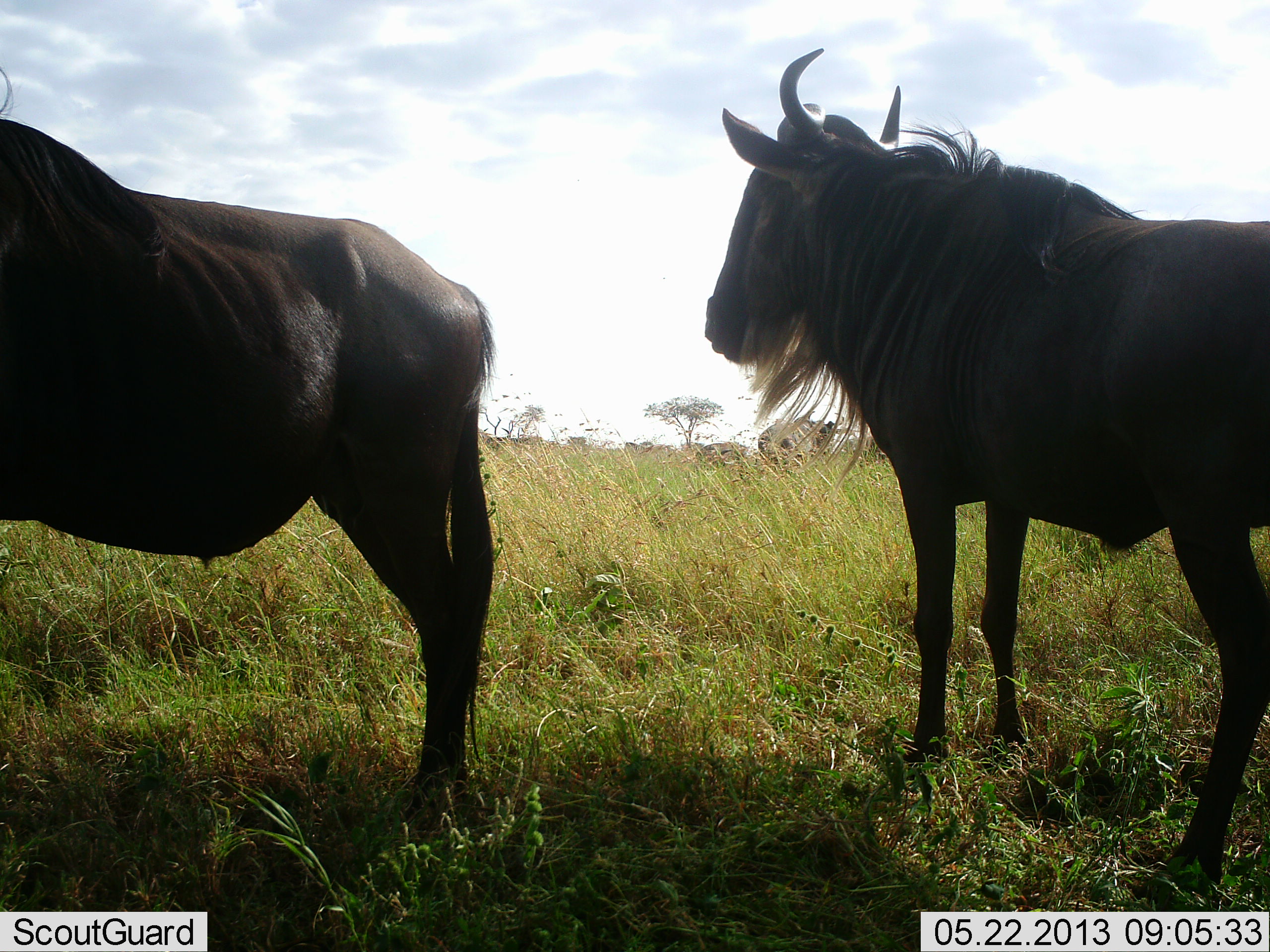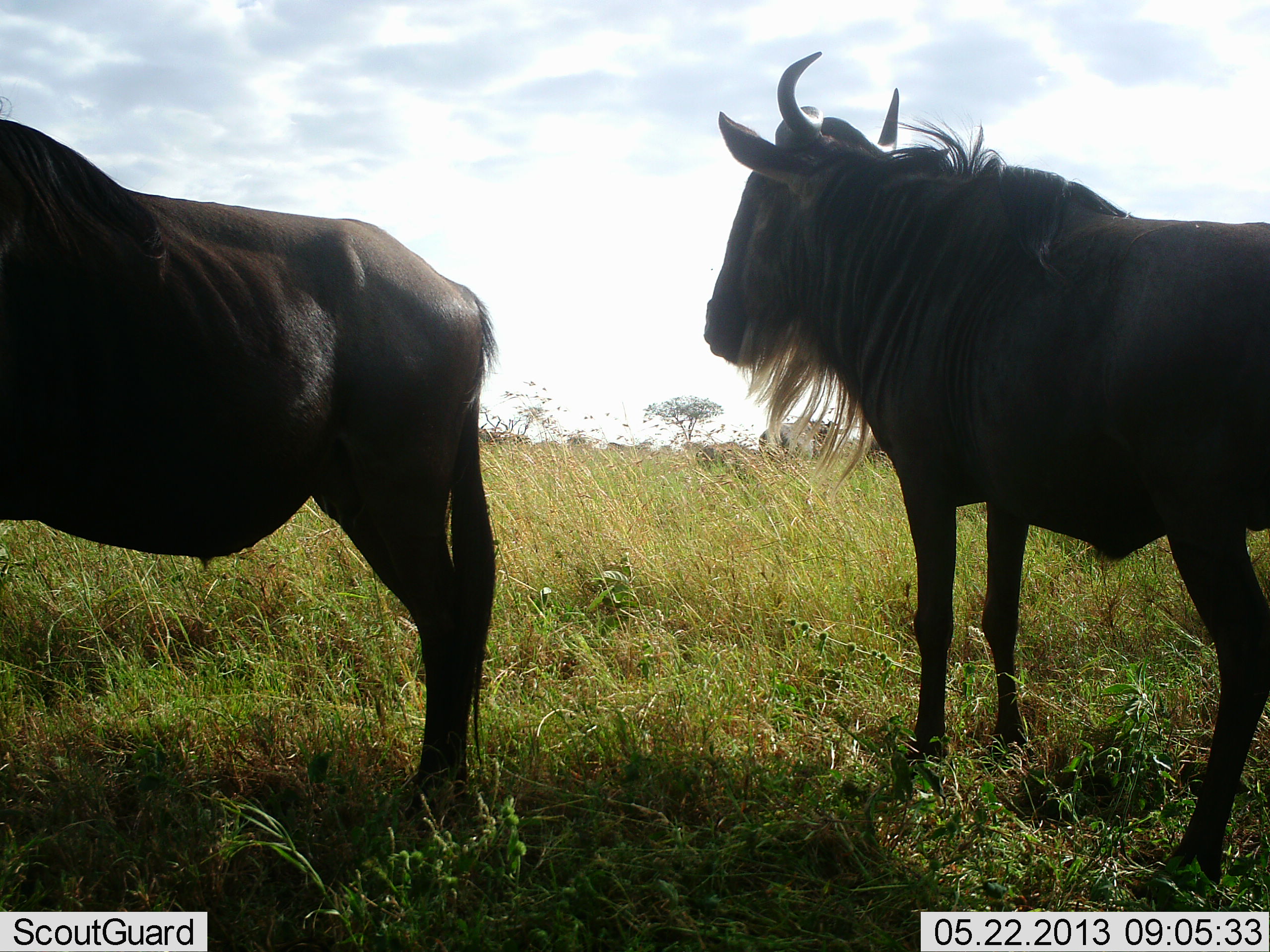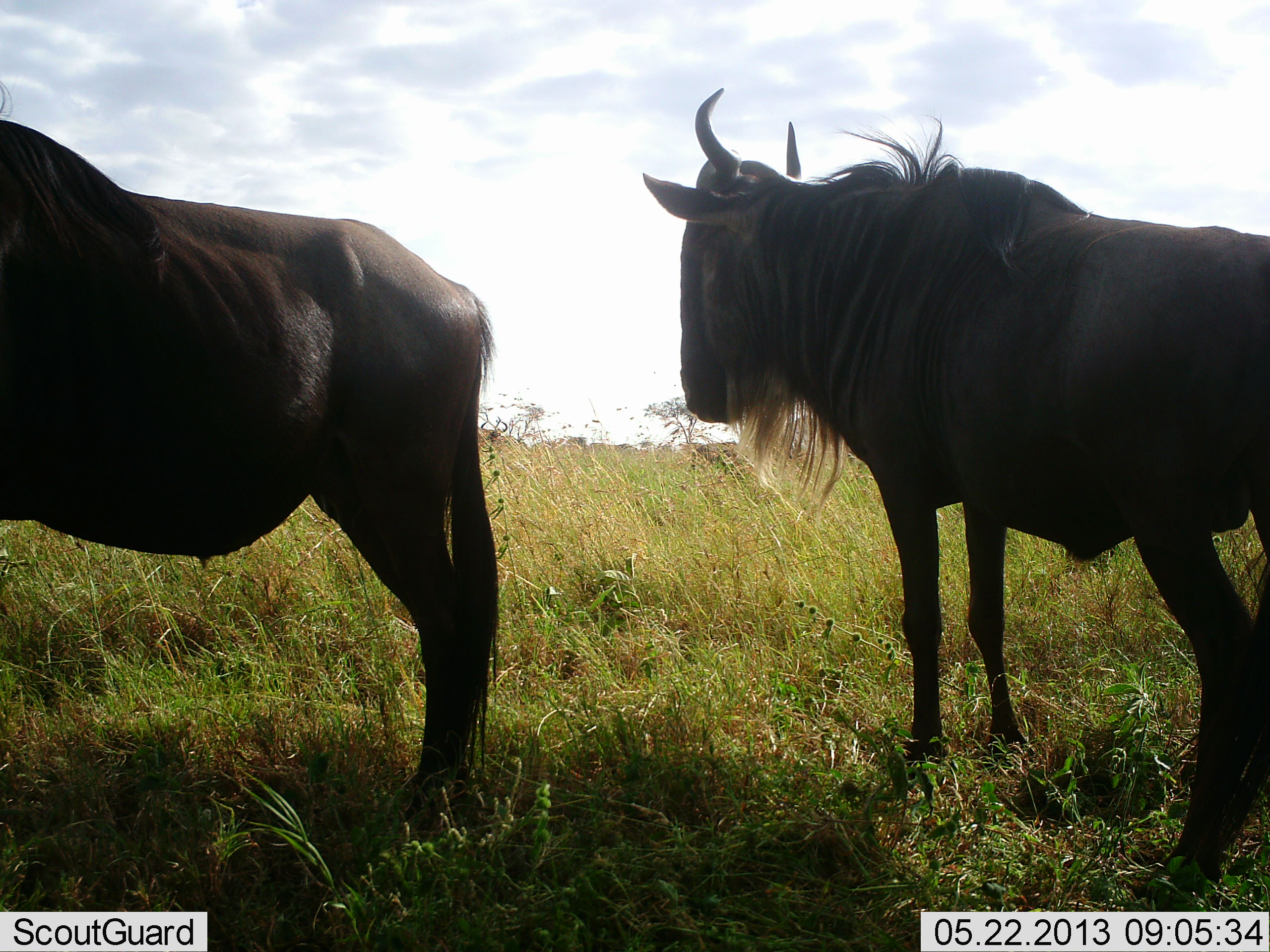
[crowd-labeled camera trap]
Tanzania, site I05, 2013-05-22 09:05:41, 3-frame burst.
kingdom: Animalia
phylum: Chordata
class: Mammalia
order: Artiodactyla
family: Bovidae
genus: Connochaetes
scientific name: Connochaetes taurinus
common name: blue wildebeest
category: wildebeest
Wildebeest (blue wildebeest) (Connochaetes taurinus), count 2. Behavior (volunteer vote fractions): standing 100%, resting 3%, moving 3%, interacting 0%. Young present (vote fraction): 0%. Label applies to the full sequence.